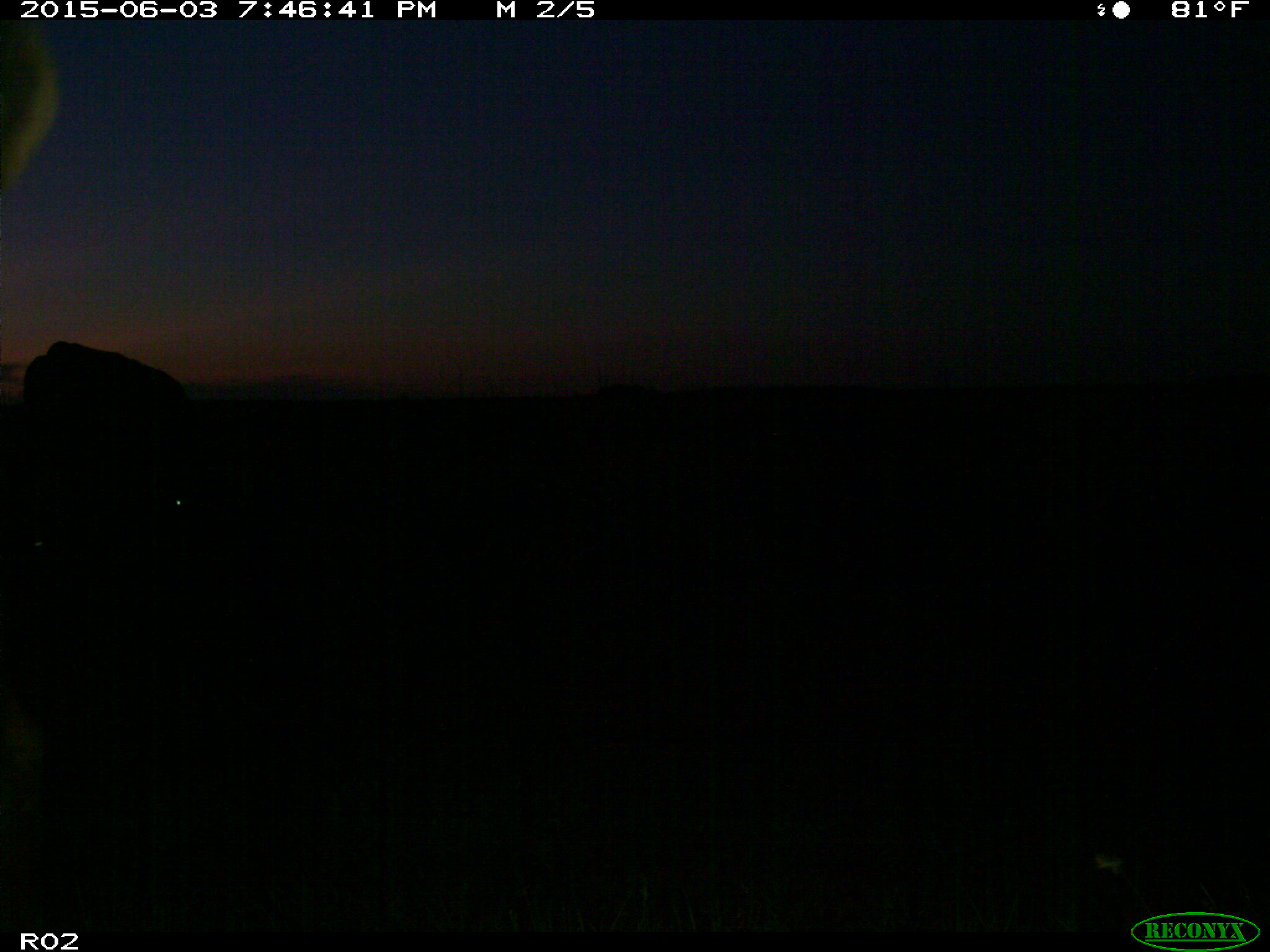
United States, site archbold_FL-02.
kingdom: Animalia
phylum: Chordata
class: Mammalia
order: Artiodactyla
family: Bovidae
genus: Bos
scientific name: Bos taurus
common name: domestic cow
Bos taurus (domestic cow).